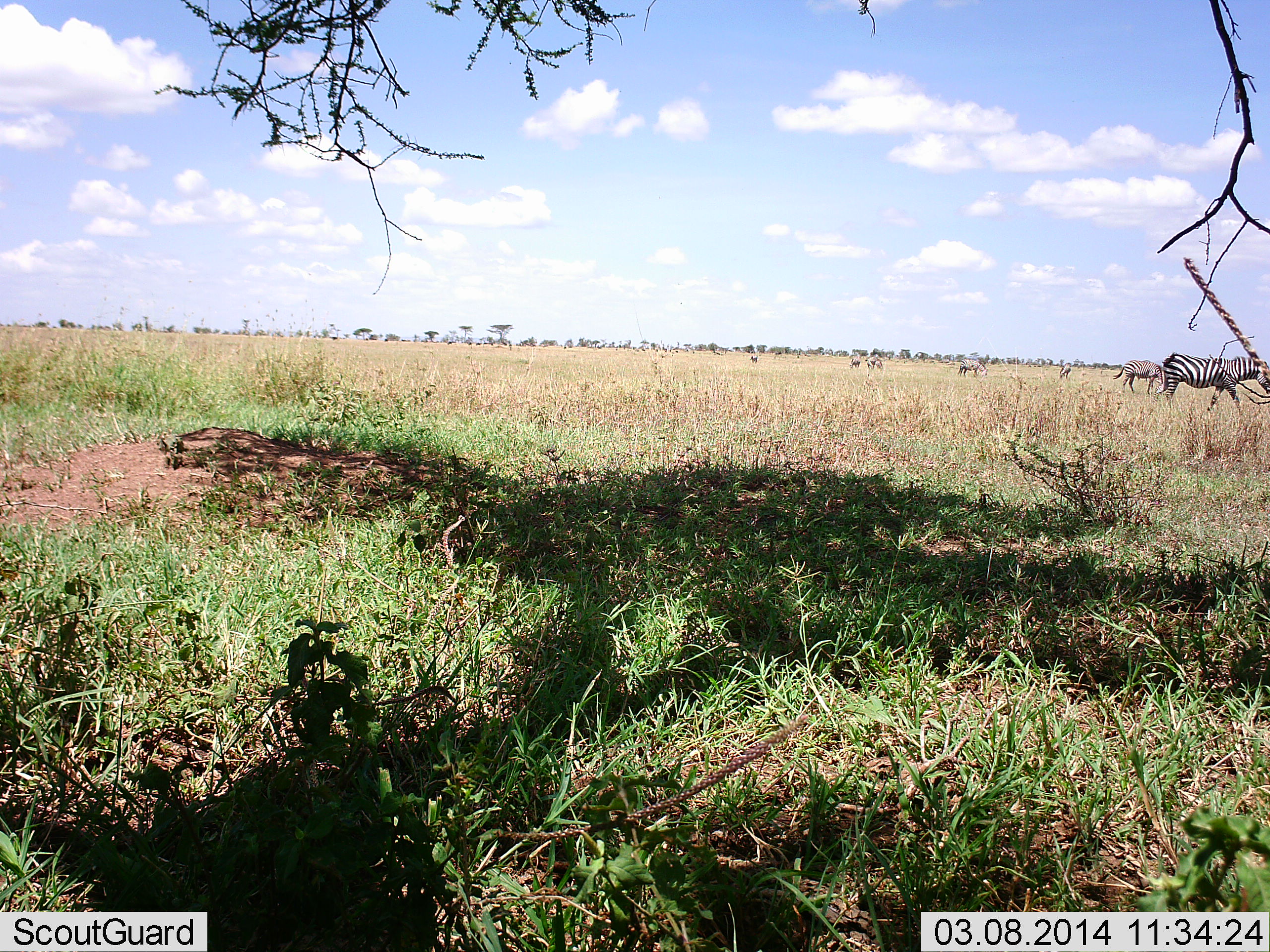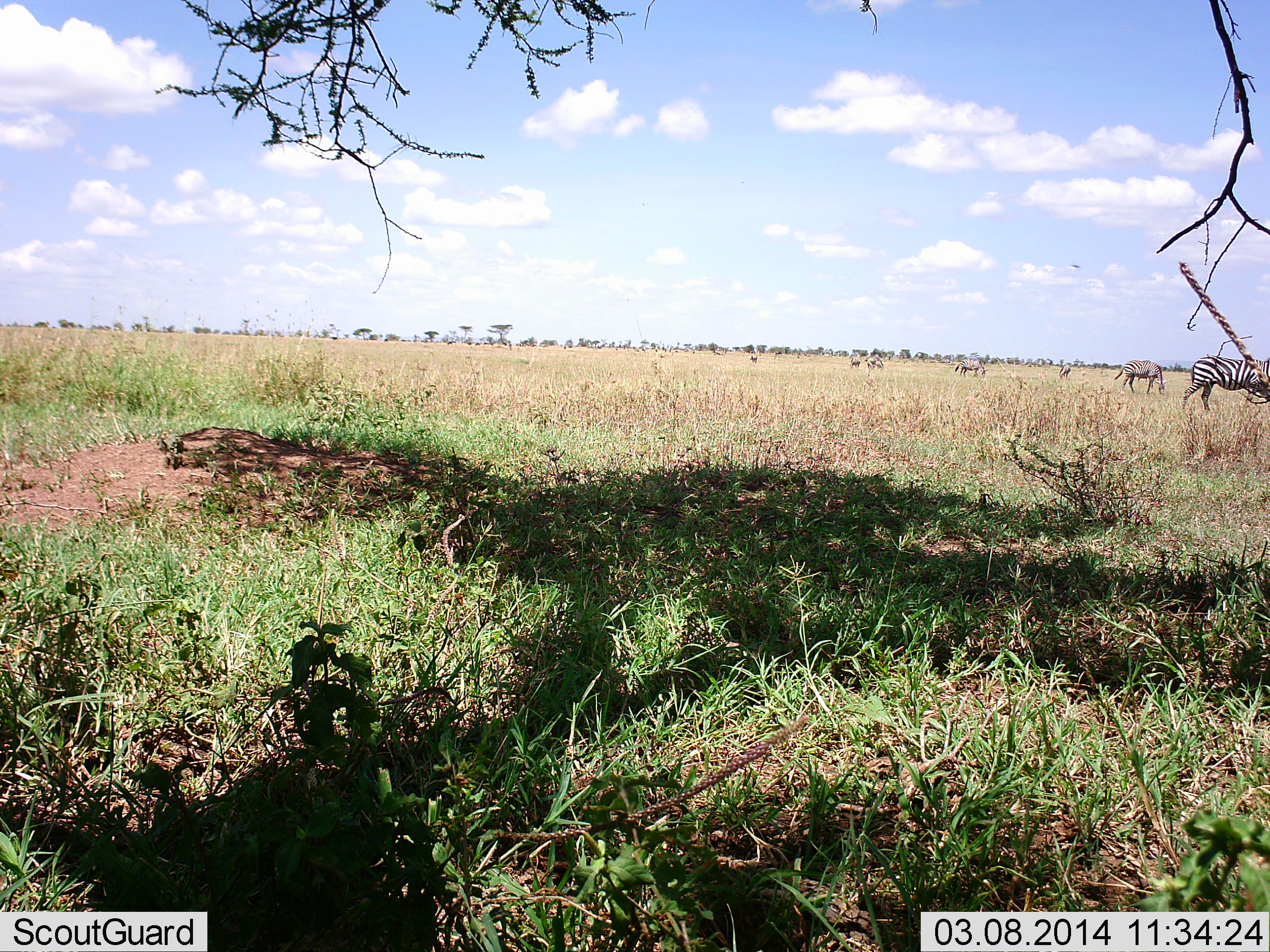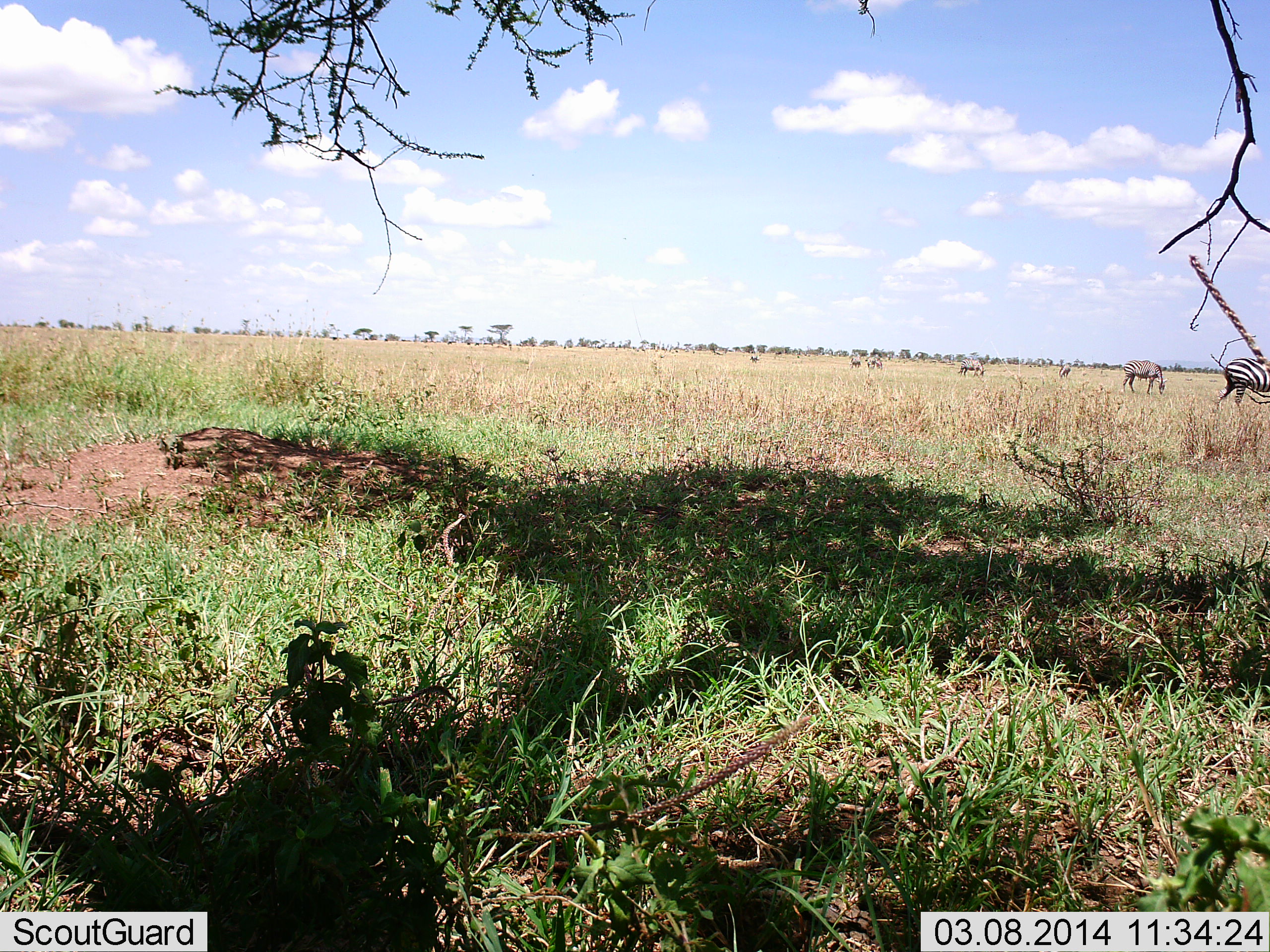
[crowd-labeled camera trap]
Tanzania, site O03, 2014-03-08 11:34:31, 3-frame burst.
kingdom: Animalia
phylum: Chordata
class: Mammalia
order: Perissodactyla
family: Equidae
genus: Equus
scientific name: Equus quagga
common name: plains zebra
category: zebra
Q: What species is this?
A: Zebra (plains zebra) (Equus quagga).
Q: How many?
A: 7.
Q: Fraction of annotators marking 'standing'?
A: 33%.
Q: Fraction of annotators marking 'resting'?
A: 0%.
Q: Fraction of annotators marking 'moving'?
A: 75%.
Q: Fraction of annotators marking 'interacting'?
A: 0%.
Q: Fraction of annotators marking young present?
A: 0%.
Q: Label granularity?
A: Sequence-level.